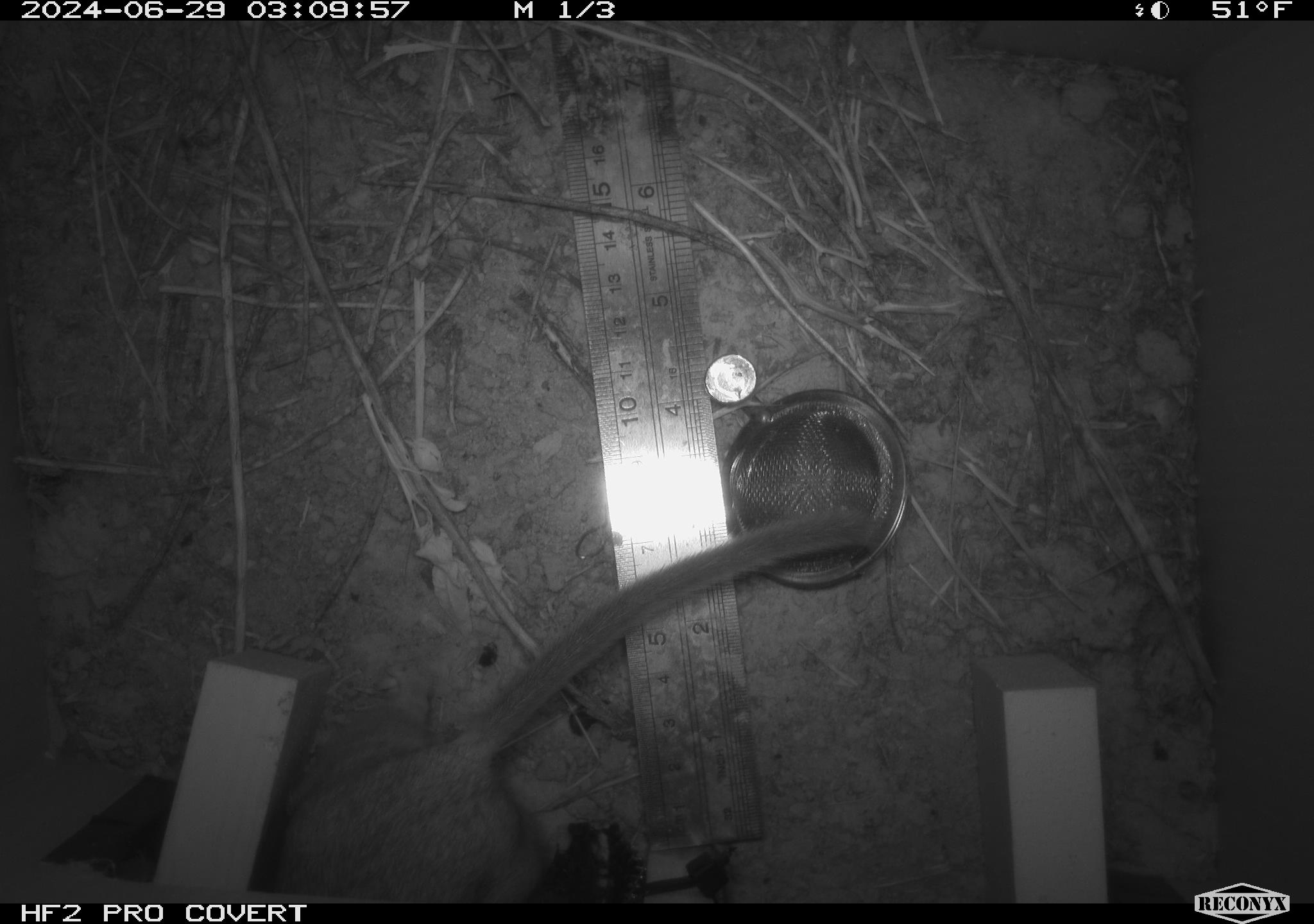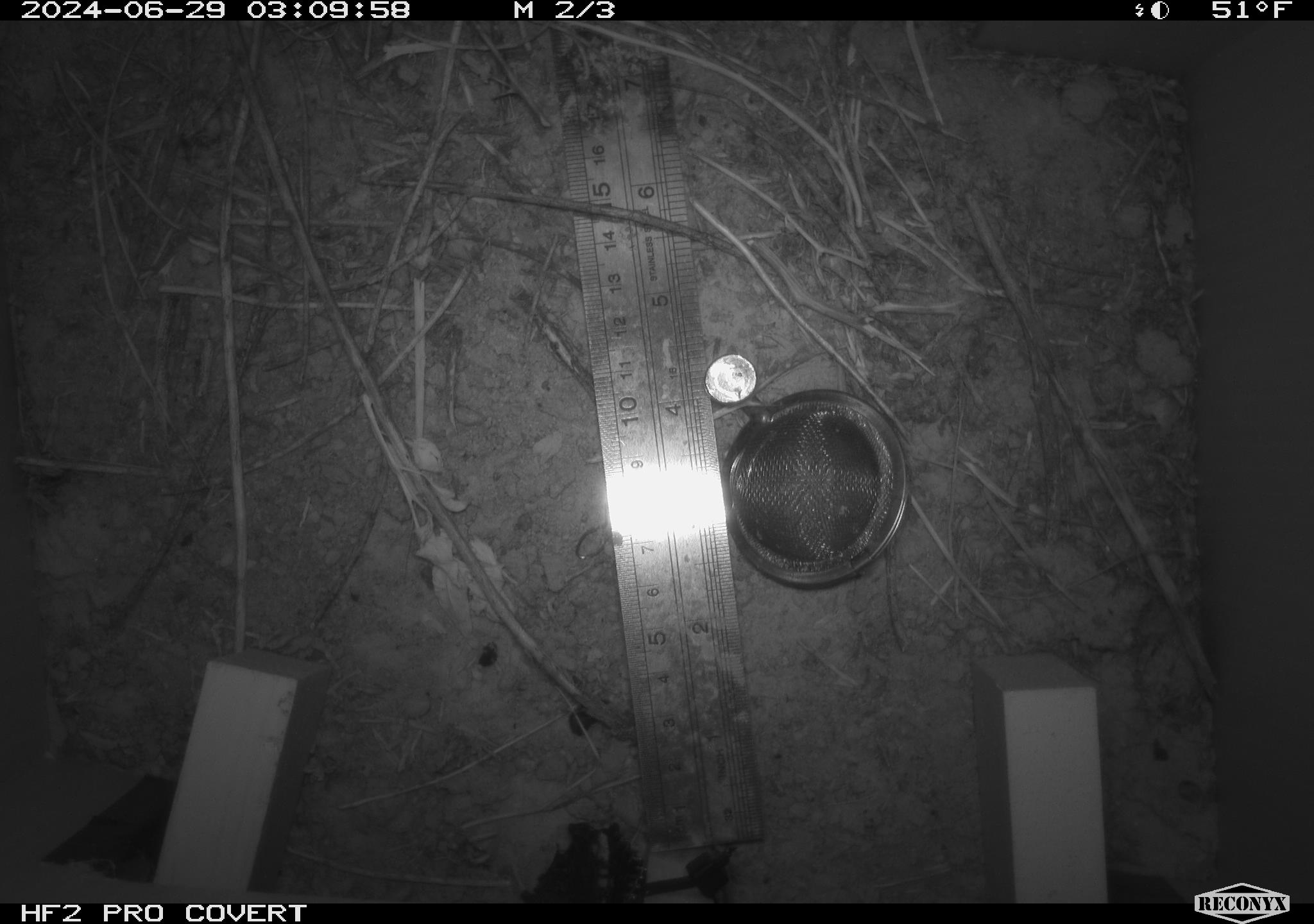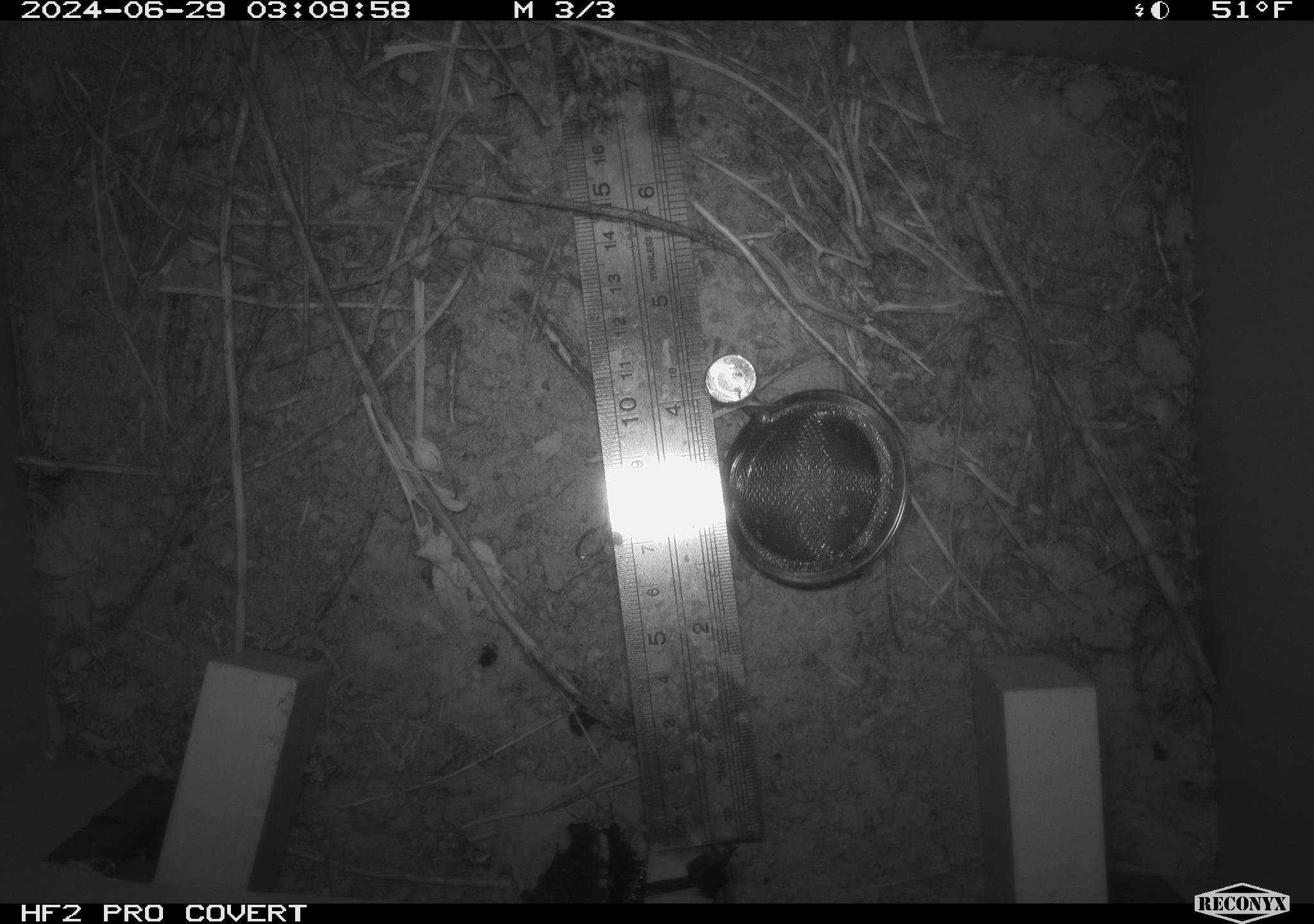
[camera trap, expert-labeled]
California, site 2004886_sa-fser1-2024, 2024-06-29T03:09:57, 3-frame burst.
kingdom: Animalia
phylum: Chordata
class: Mammalia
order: Rodentia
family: Cricetidae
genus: Neotoma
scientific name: Neotoma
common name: pack rat or woodrat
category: neotoma species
Neotoma species (pack rat or woodrat) (Neotoma).